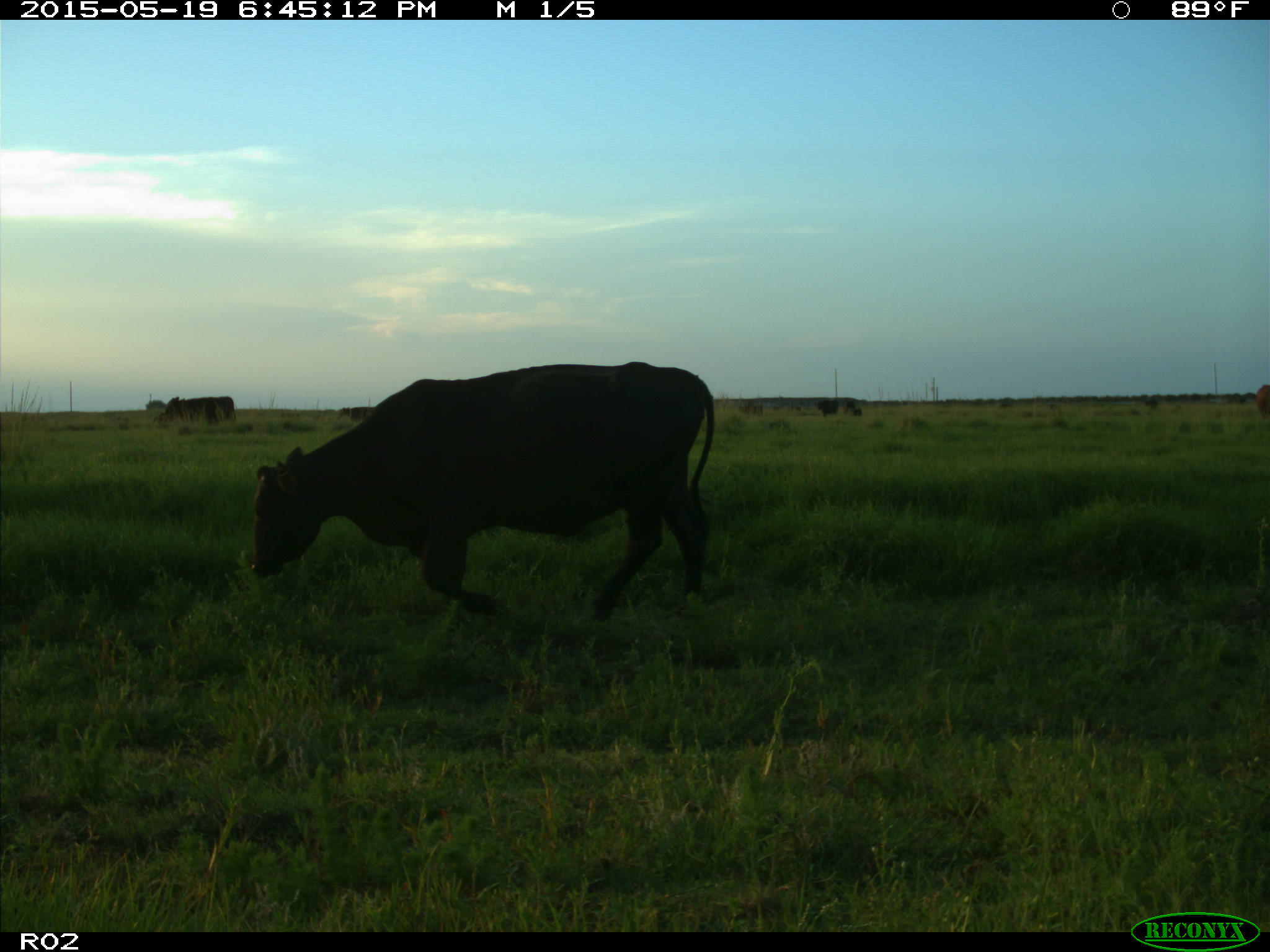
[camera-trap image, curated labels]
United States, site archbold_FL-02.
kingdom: Animalia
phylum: Chordata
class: Mammalia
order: Artiodactyla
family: Bovidae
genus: Bos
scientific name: Bos taurus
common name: domestic cow